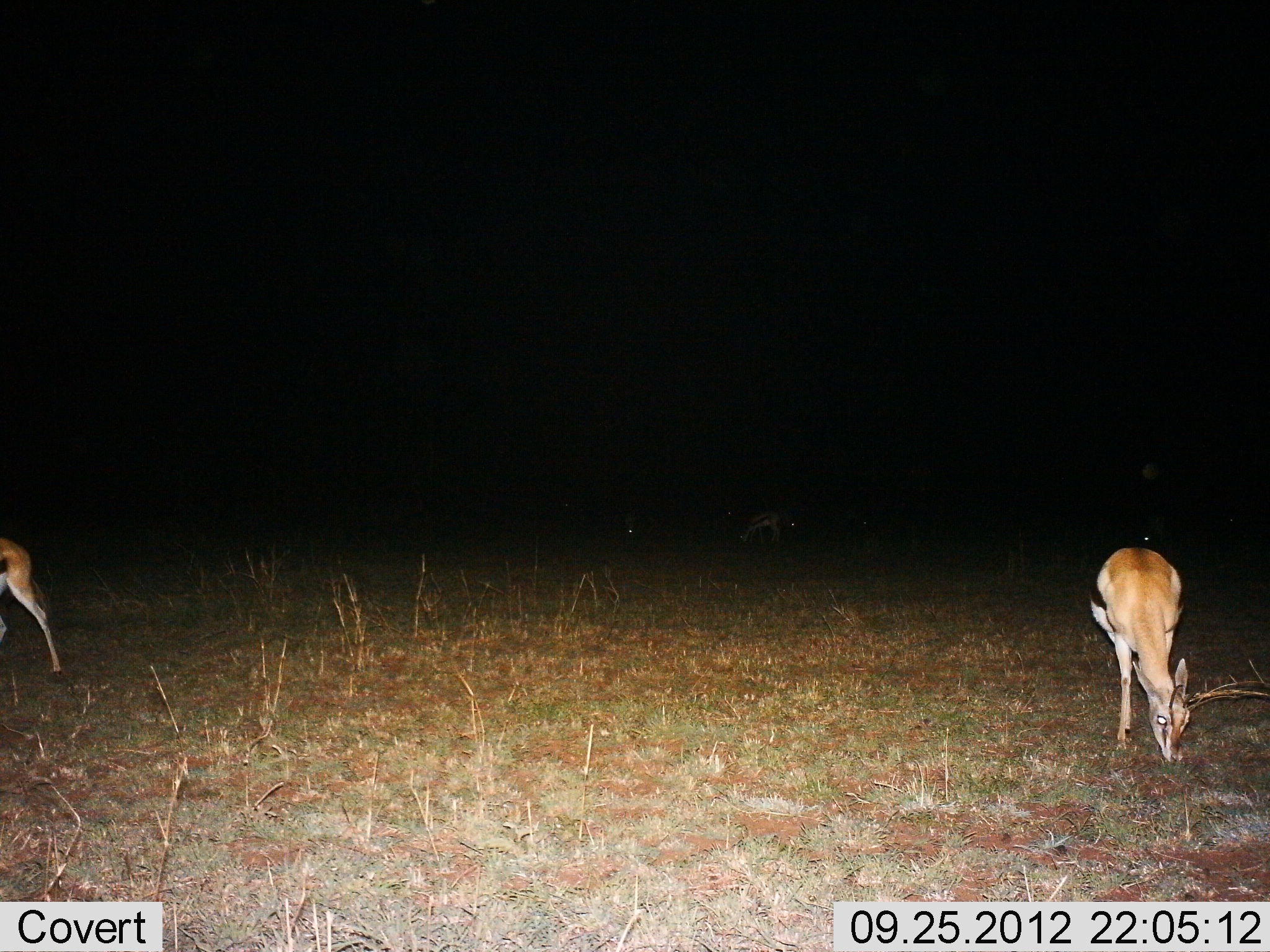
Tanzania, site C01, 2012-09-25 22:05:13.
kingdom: Animalia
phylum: Chordata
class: Mammalia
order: Artiodactyla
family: Bovidae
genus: Eudorcas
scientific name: Eudorcas thomsonii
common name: thomson's gazelle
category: gazellethomsons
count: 3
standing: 55%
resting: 0%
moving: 18%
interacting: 0%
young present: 0%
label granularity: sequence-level